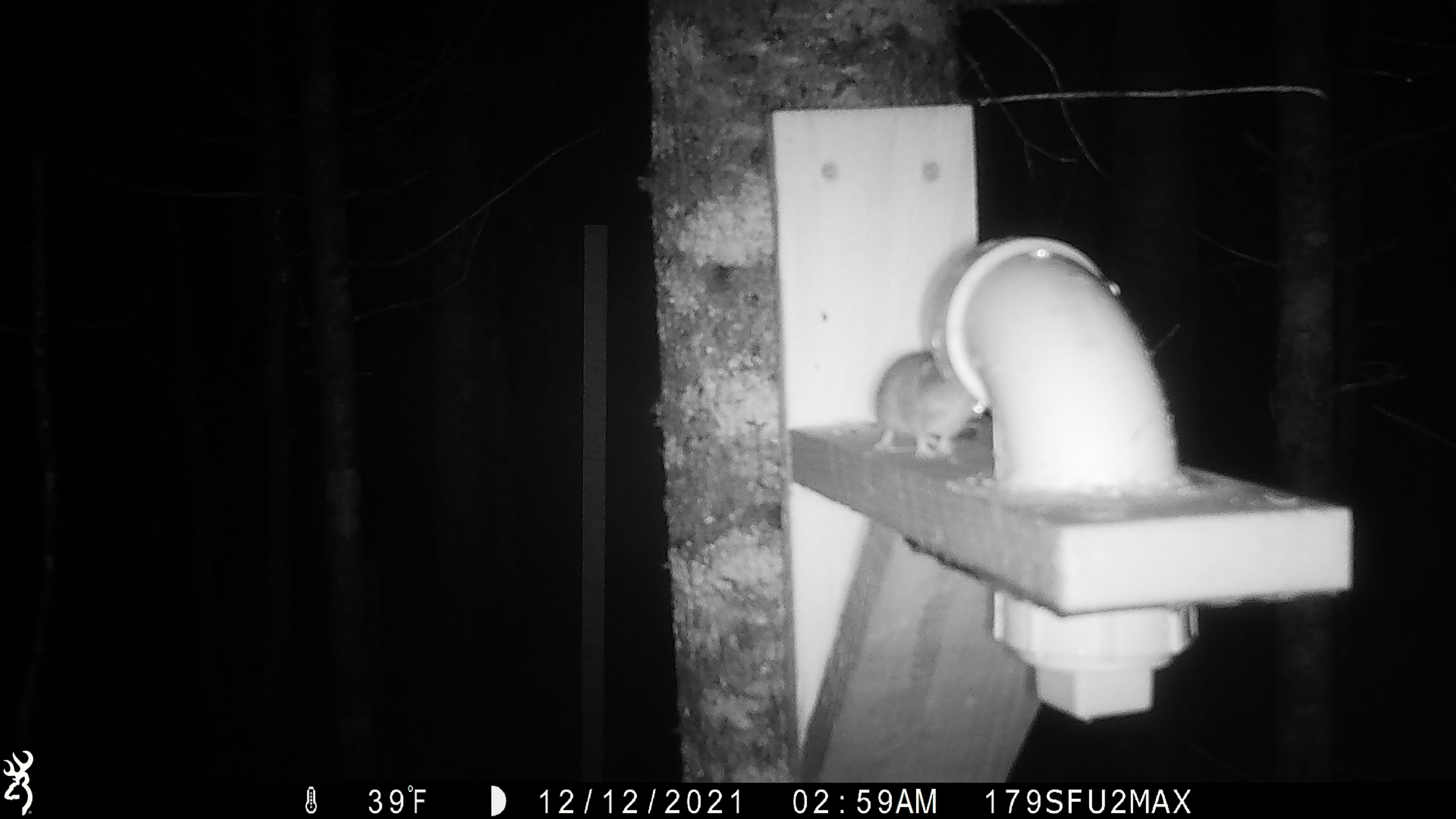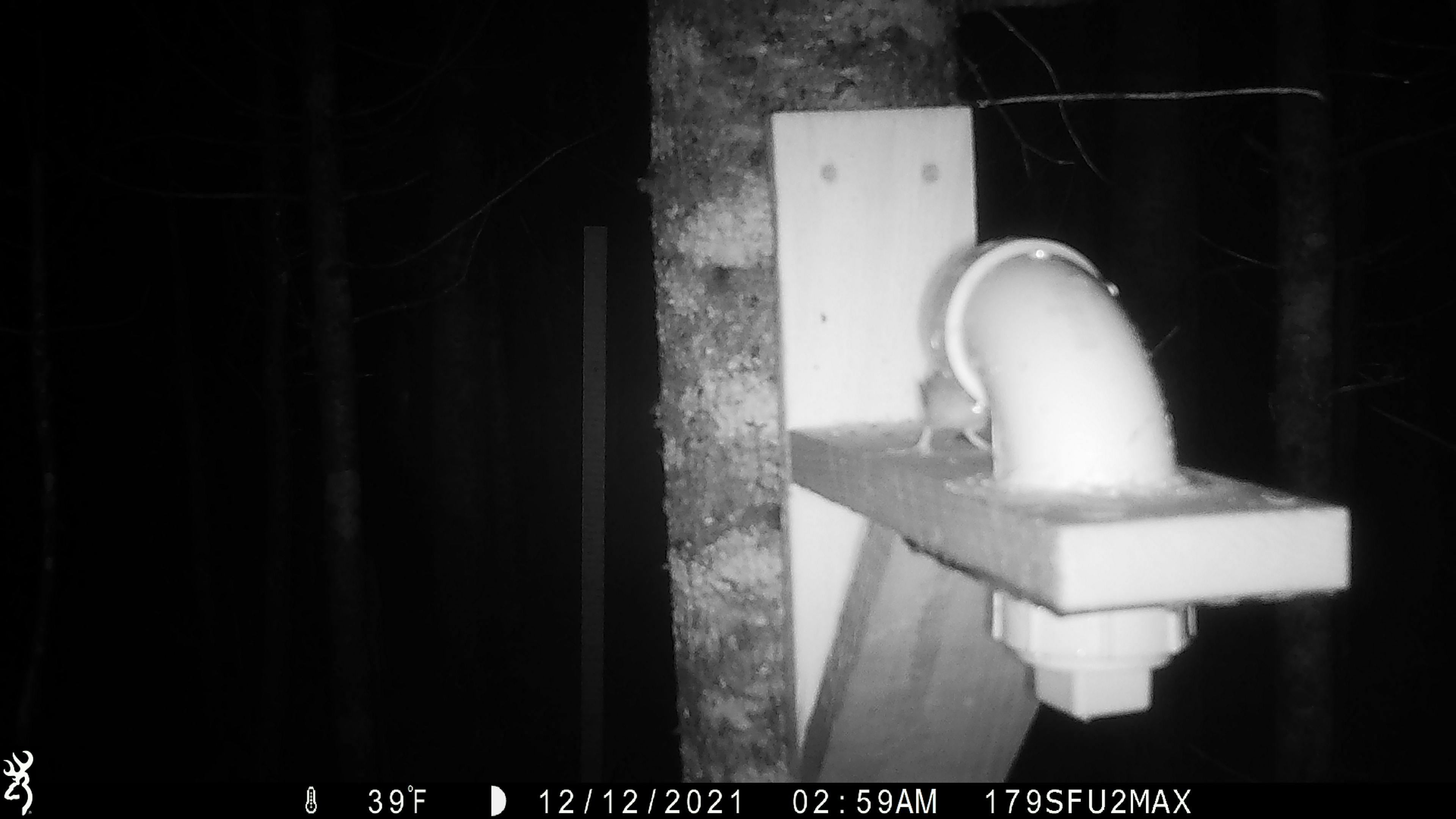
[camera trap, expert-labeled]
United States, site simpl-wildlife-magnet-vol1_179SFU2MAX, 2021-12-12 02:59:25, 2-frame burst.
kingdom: Animalia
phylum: Chordata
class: Mammalia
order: Rodentia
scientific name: Rodentia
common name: mouse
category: mouse sp.